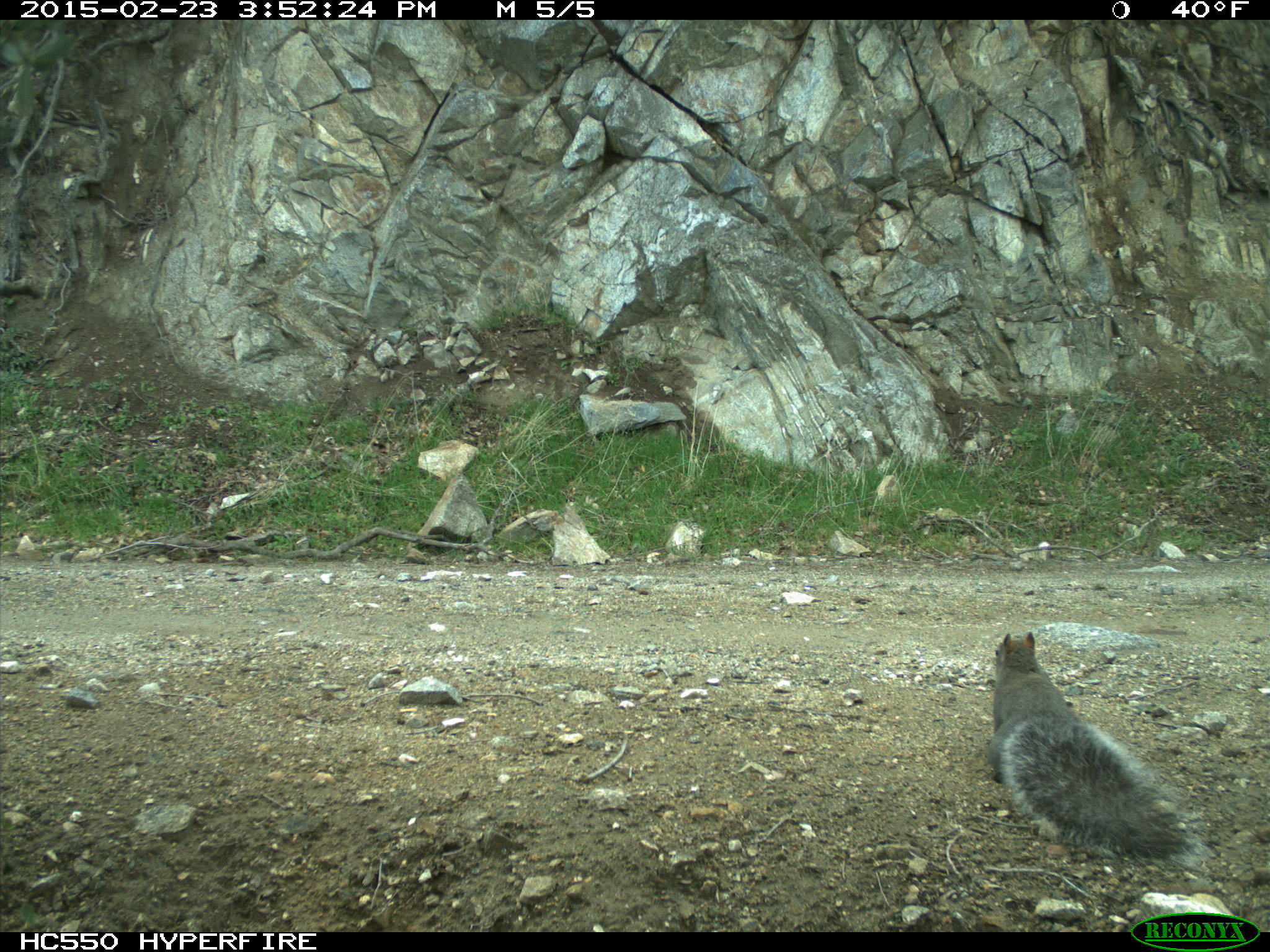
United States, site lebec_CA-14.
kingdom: Animalia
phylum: Chordata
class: Mammalia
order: Rodentia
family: Sciuridae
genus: Sciurus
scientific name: Sciurus carolinensis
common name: eastern gray squirrel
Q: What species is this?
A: Sciurus carolinensis (eastern gray squirrel).